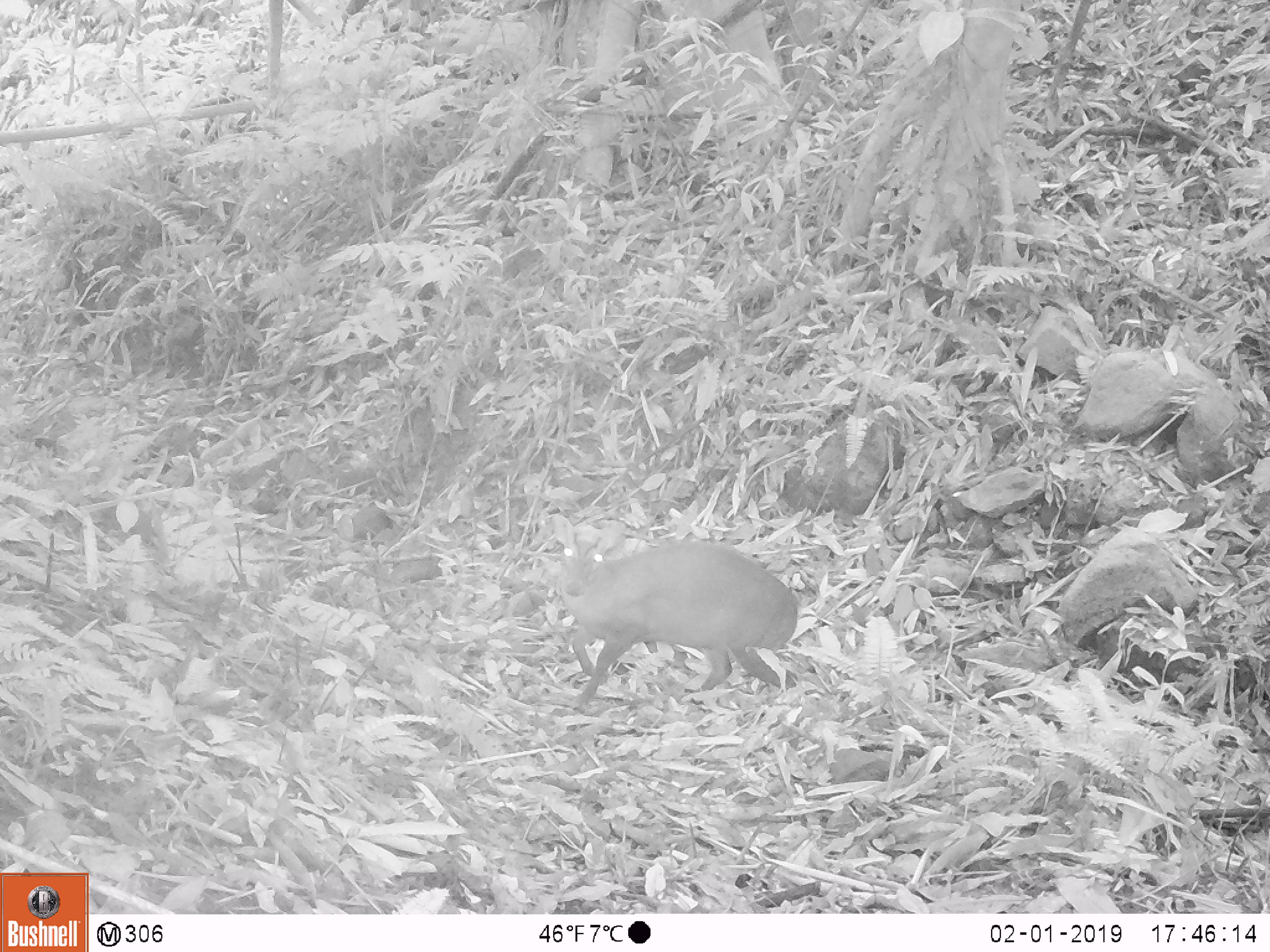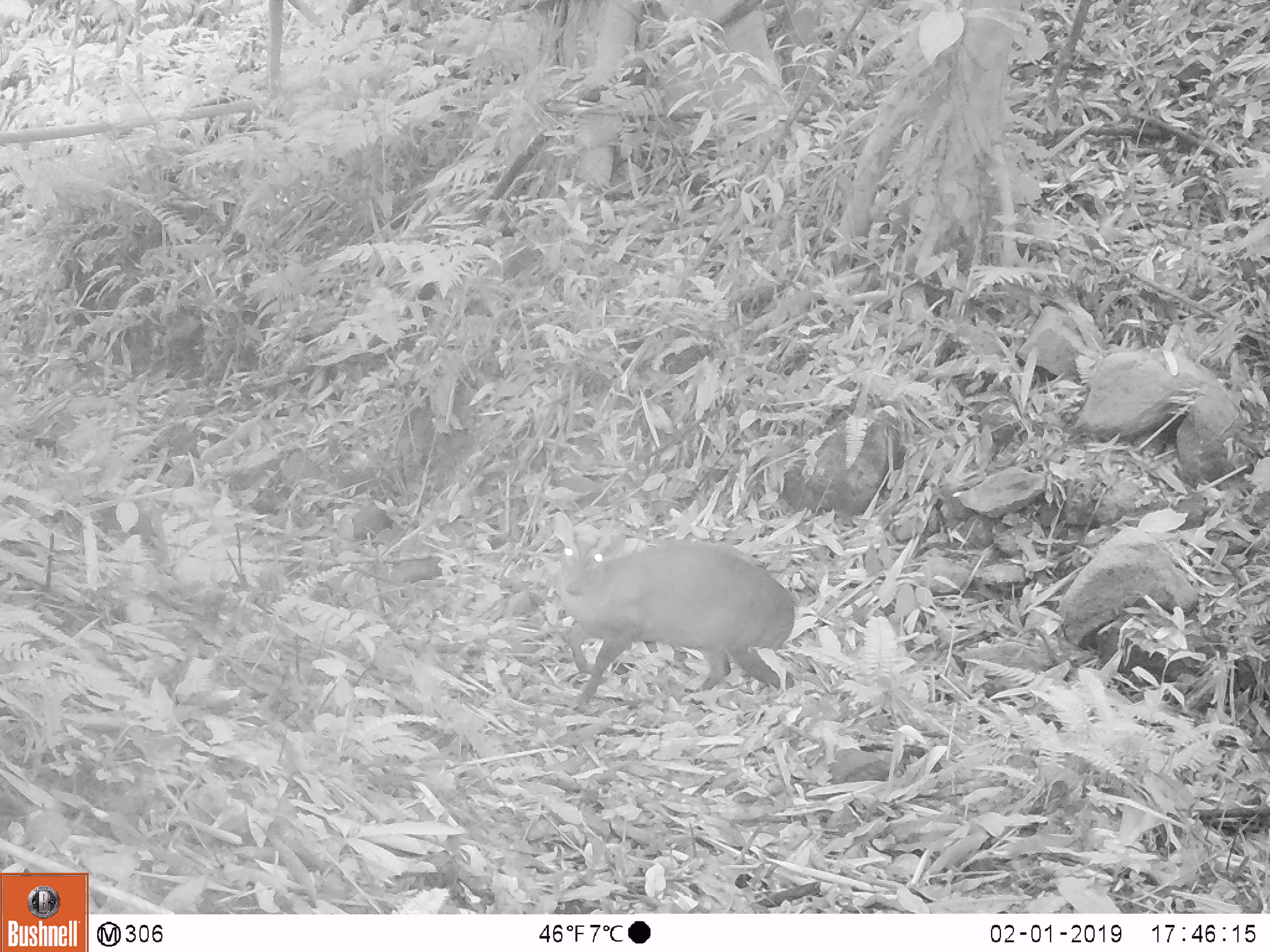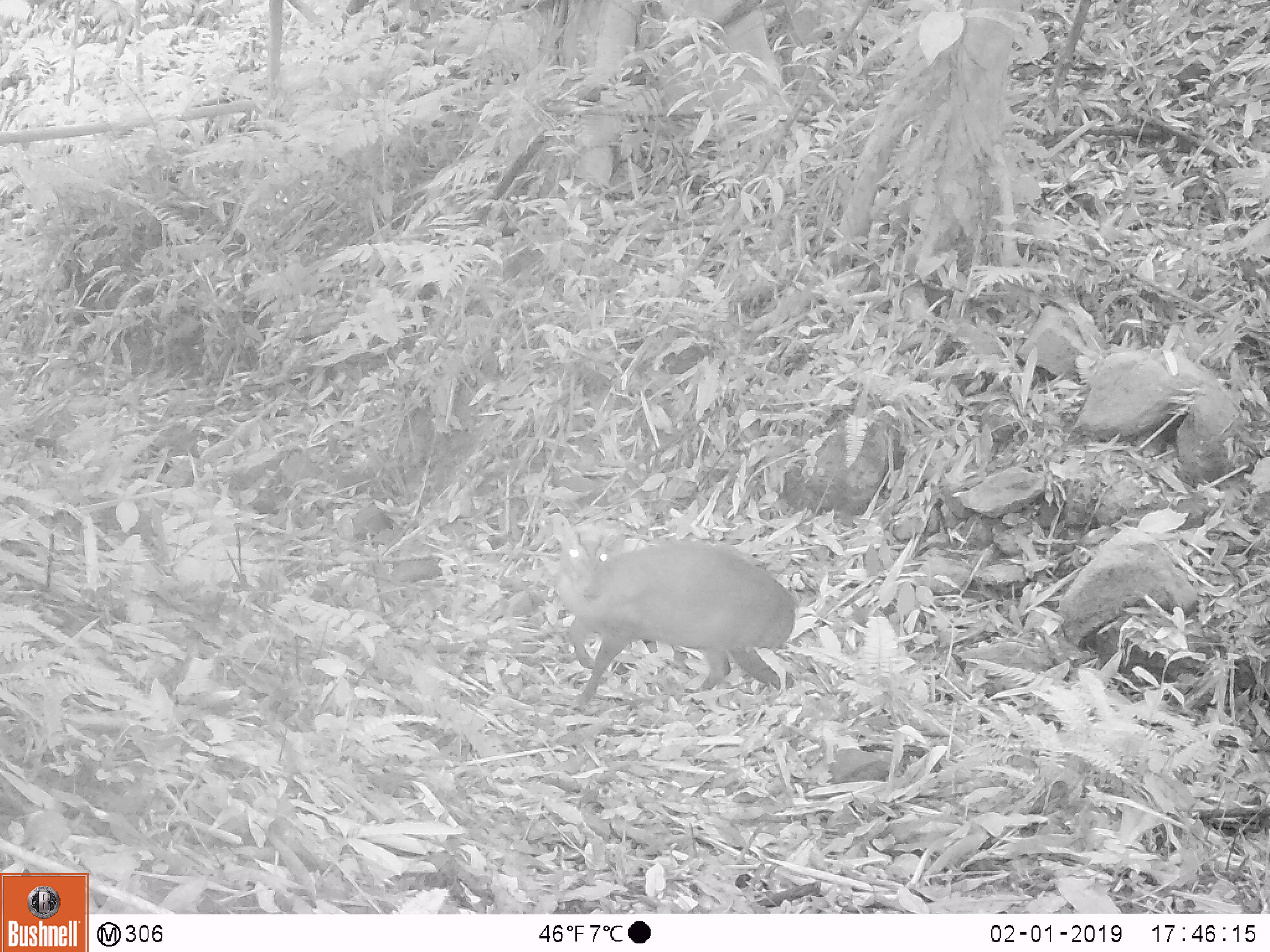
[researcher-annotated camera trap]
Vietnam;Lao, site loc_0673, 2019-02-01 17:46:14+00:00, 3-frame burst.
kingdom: Animalia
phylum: Chordata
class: Mammalia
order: Artiodactyla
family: Cervidae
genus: Muntiacus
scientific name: Muntiacus rooseveltorum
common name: roosevelt's muntjac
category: roosevelts muntjac group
Roosevelts muntjac group (roosevelt's muntjac) (Muntiacus rooseveltorum). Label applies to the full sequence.